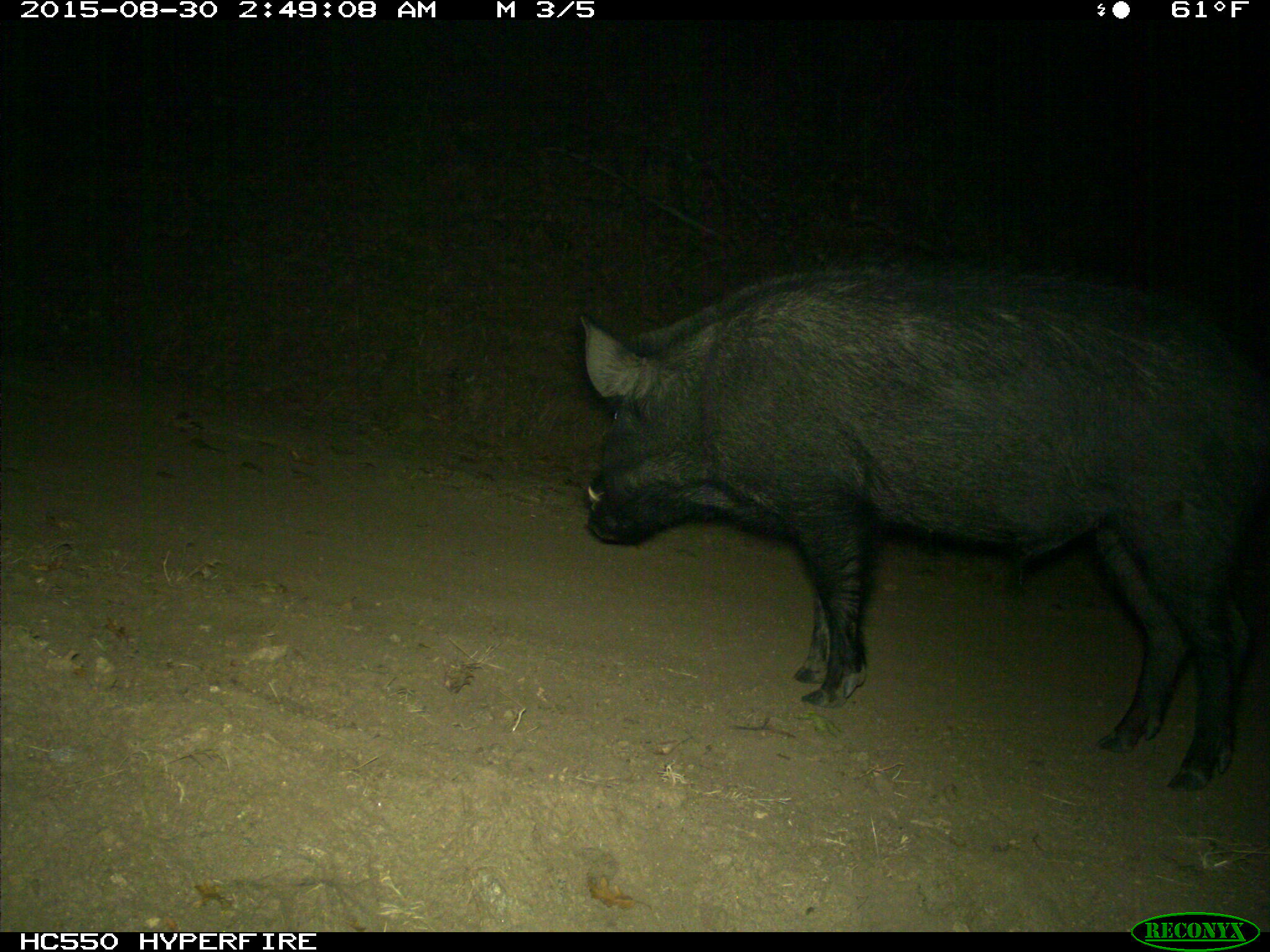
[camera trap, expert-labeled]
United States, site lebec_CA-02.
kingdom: Animalia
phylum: Chordata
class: Mammalia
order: Artiodactyla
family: Suidae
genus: Sus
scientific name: Sus scrofa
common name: wild boar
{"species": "Sus scrofa (wild boar)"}